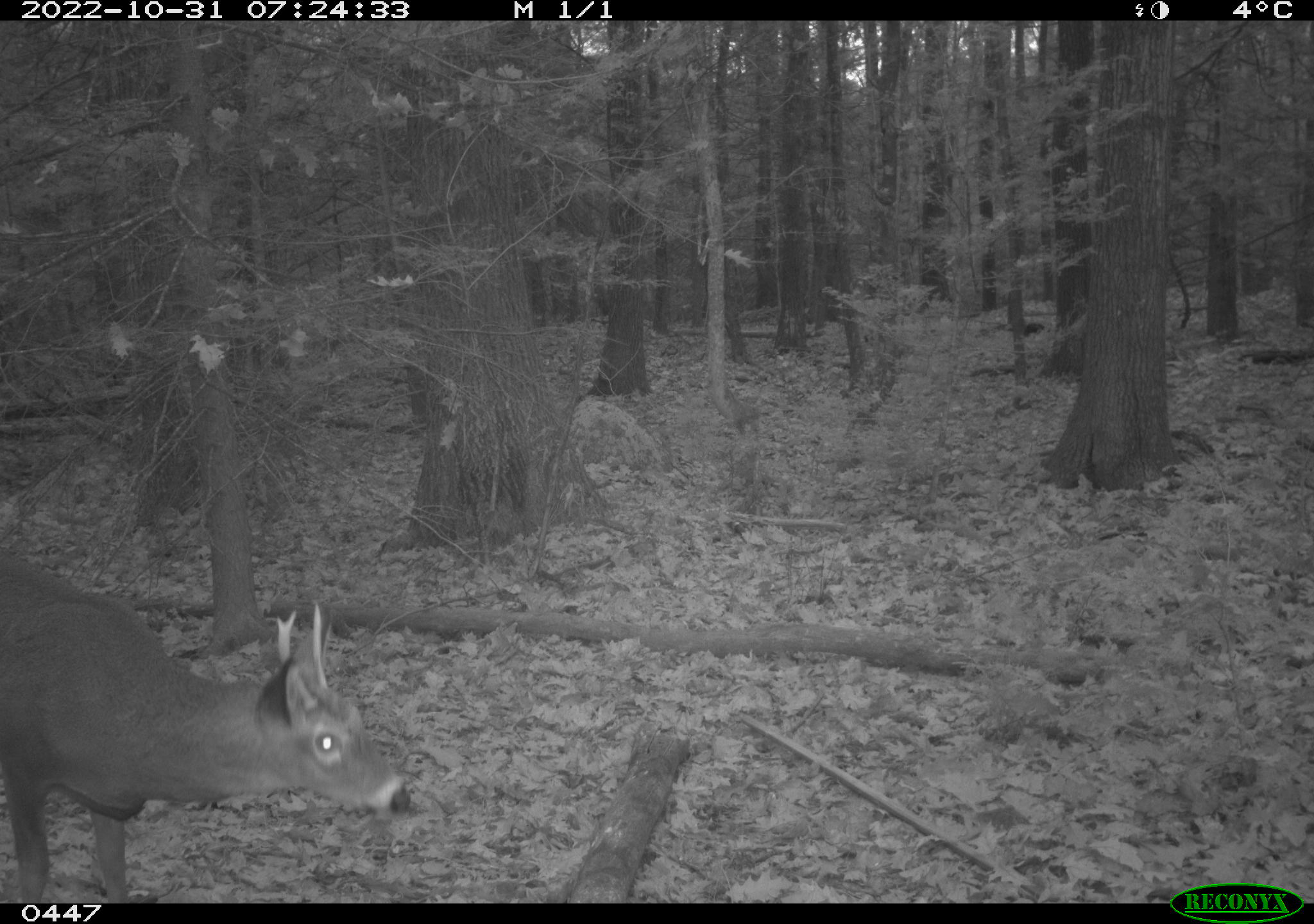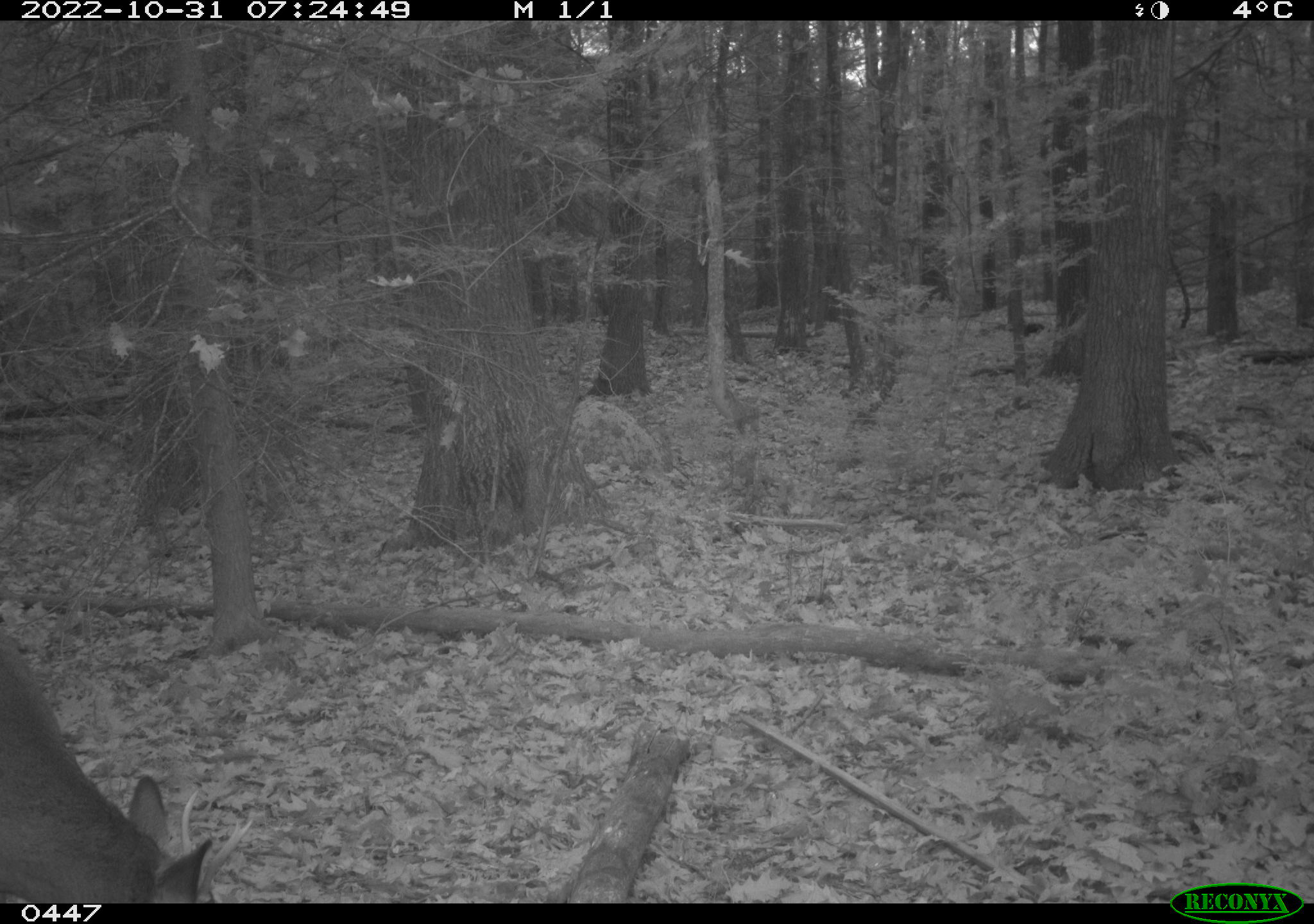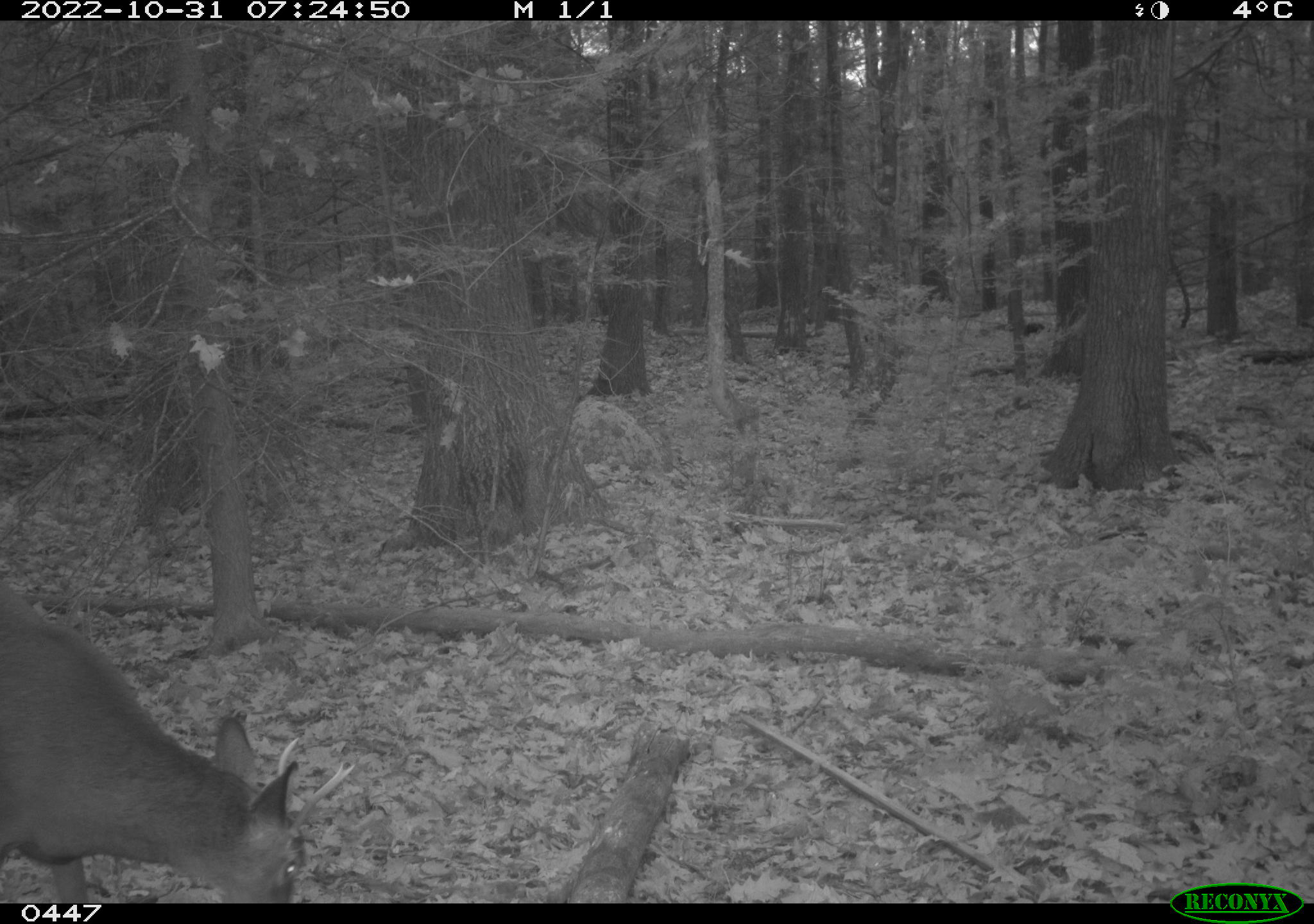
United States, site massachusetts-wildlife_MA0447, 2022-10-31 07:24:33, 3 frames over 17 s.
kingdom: Animalia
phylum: Chordata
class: Mammalia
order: Artiodactyla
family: Cervidae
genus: Odocoileus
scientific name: Odocoileus virginianus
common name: white-tailed deer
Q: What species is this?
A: White-tailed deer (Odocoileus virginianus).